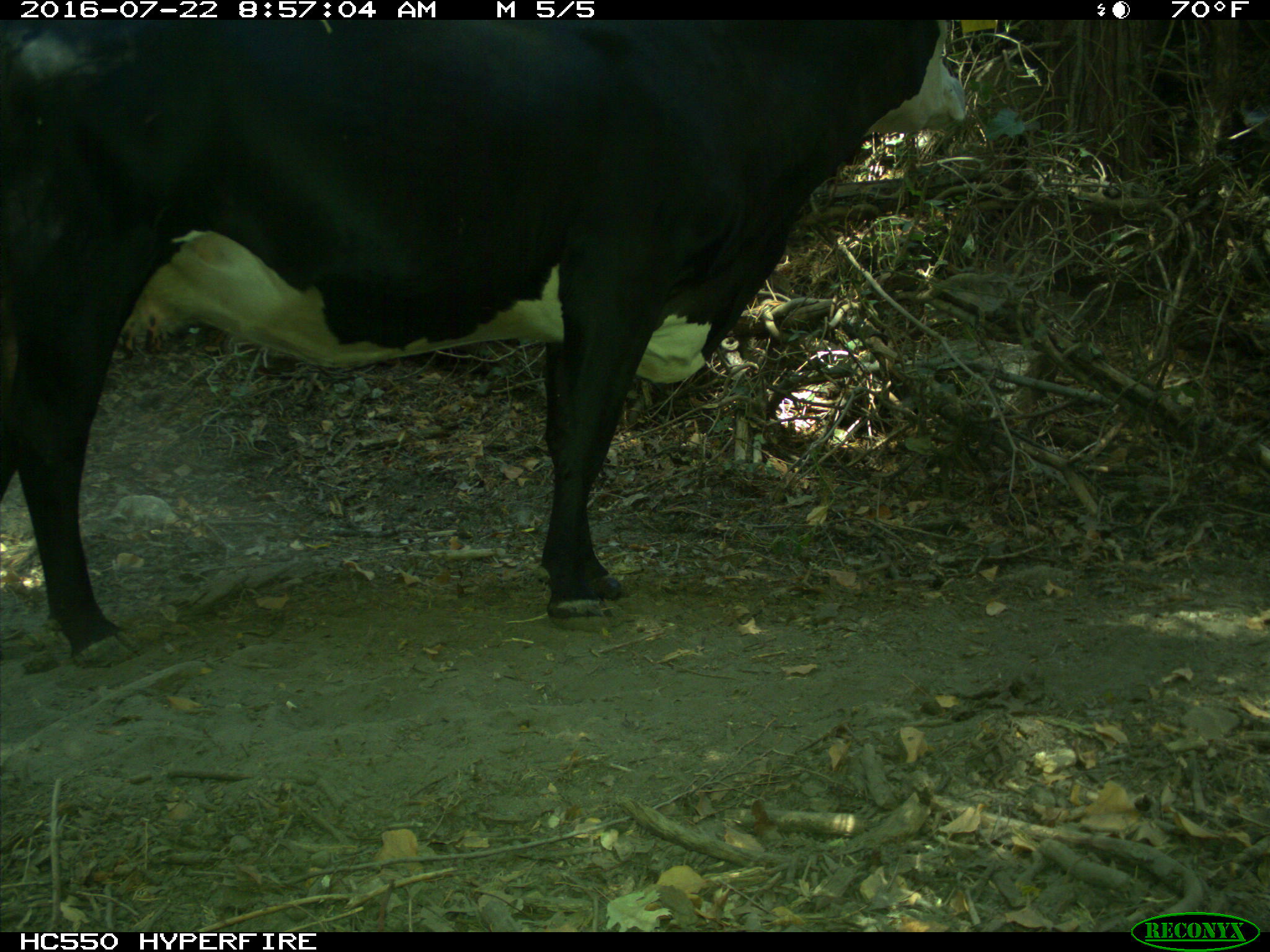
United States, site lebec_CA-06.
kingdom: Animalia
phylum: Chordata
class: Mammalia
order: Artiodactyla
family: Bovidae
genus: Bos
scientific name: Bos taurus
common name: domestic cow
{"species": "Bos taurus (domestic cow)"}